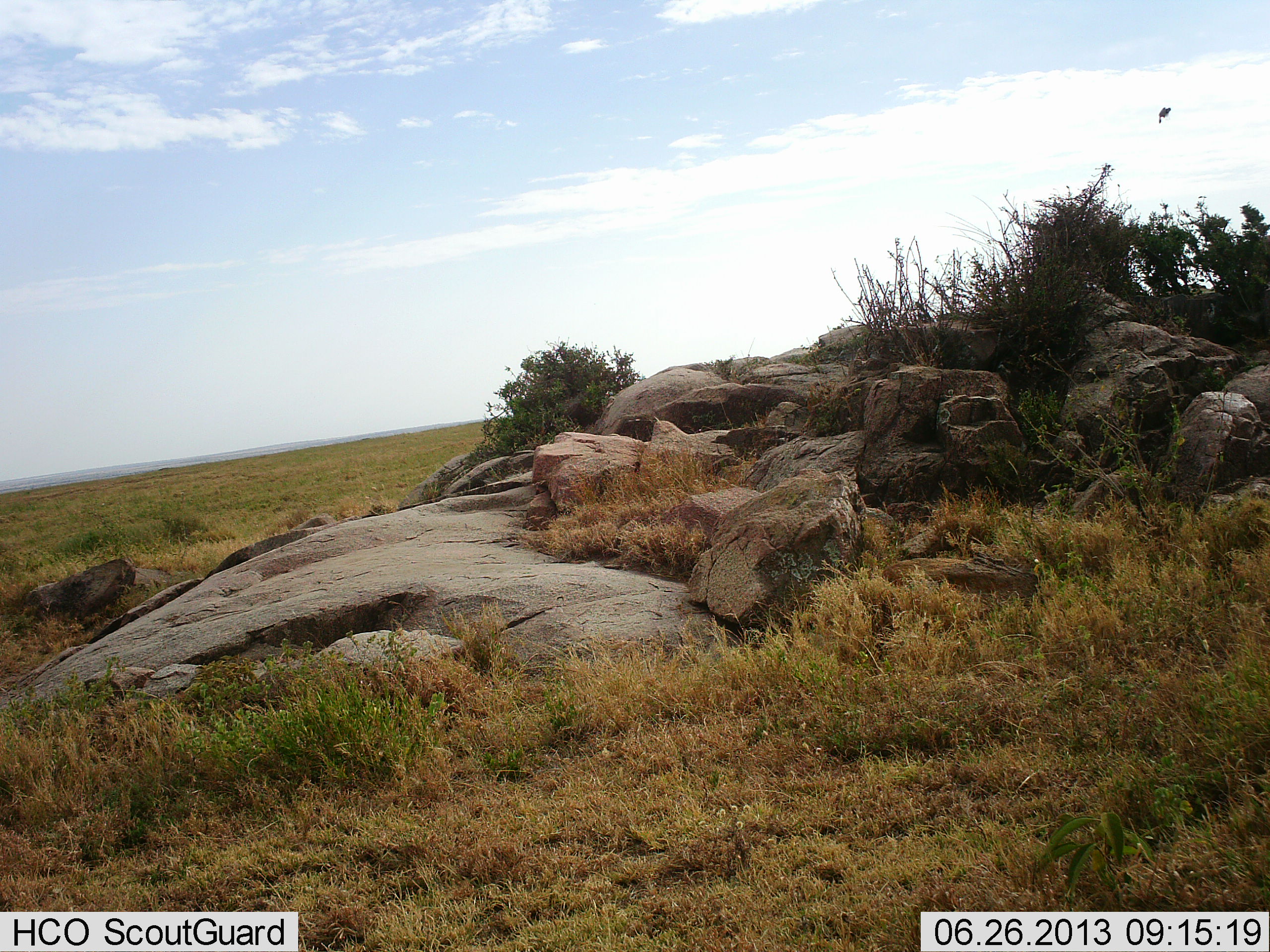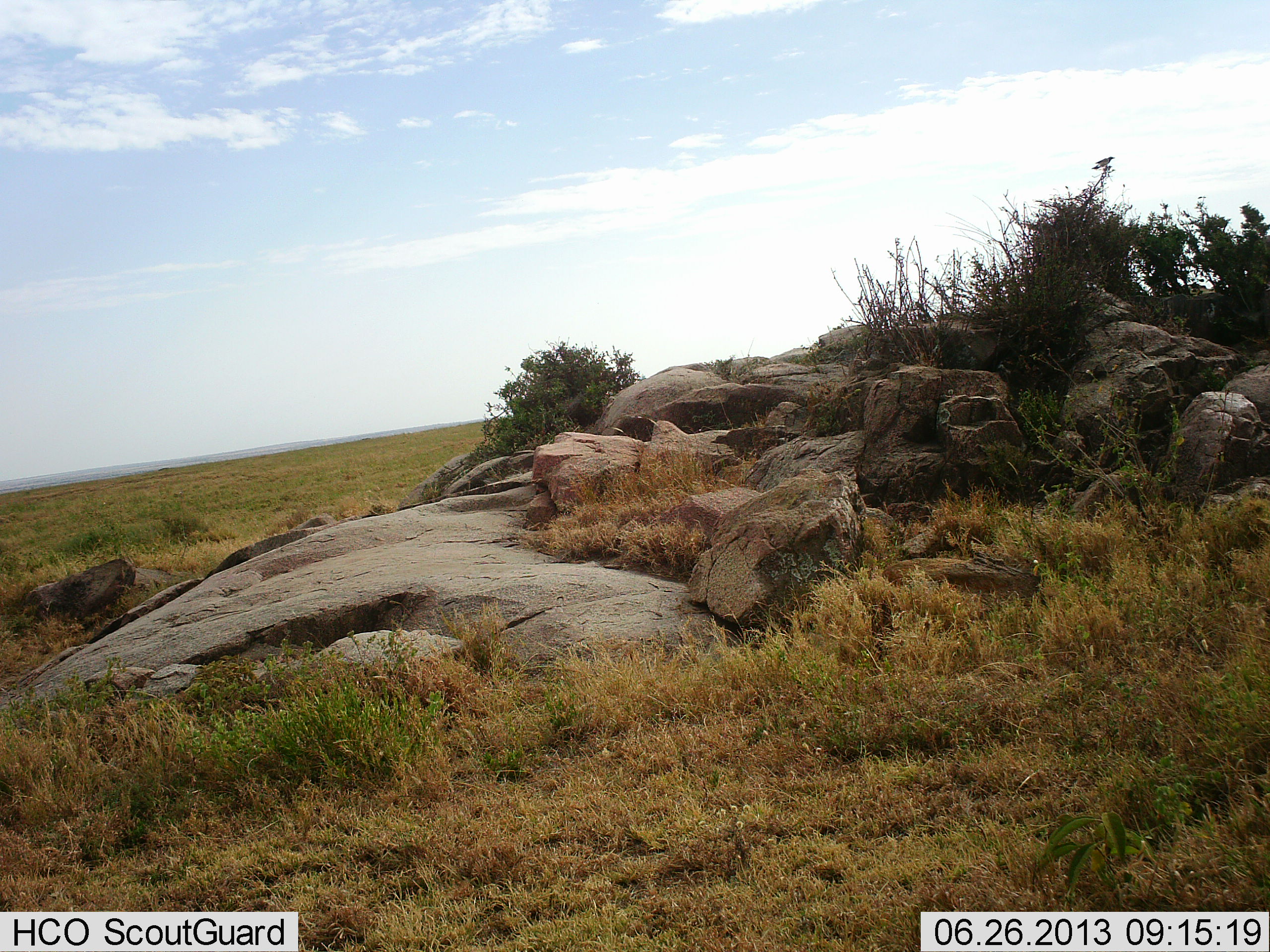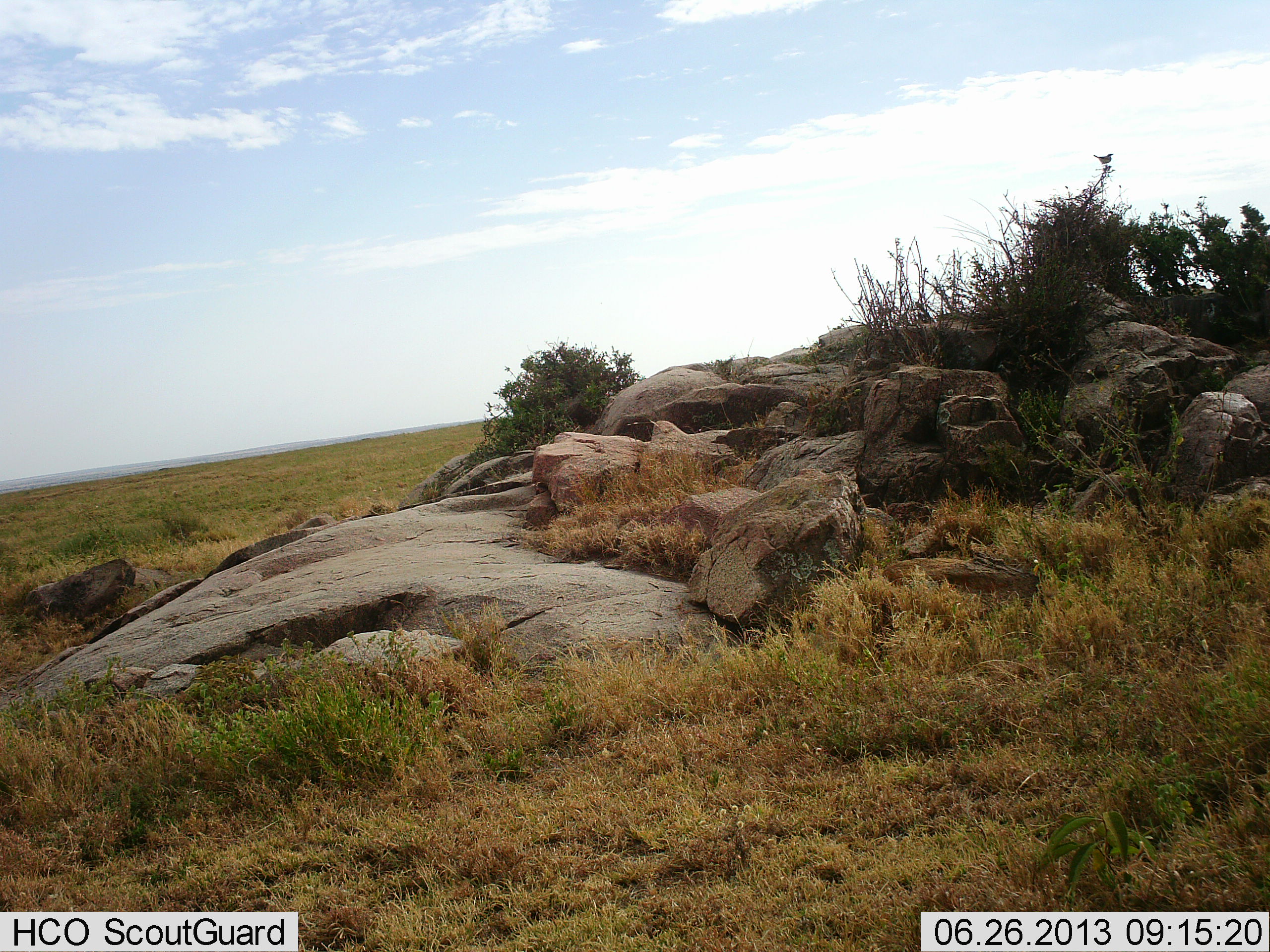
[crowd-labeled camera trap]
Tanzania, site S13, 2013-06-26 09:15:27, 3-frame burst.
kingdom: Animalia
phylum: Chordata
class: Aves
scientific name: Aves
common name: bird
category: otherbird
Otherbird (bird) (Aves), count 1. Behavior (volunteer vote fractions): standing 8%, resting 4%, moving 100%, interacting 0%. Young present (vote fraction): 0%. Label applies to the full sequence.